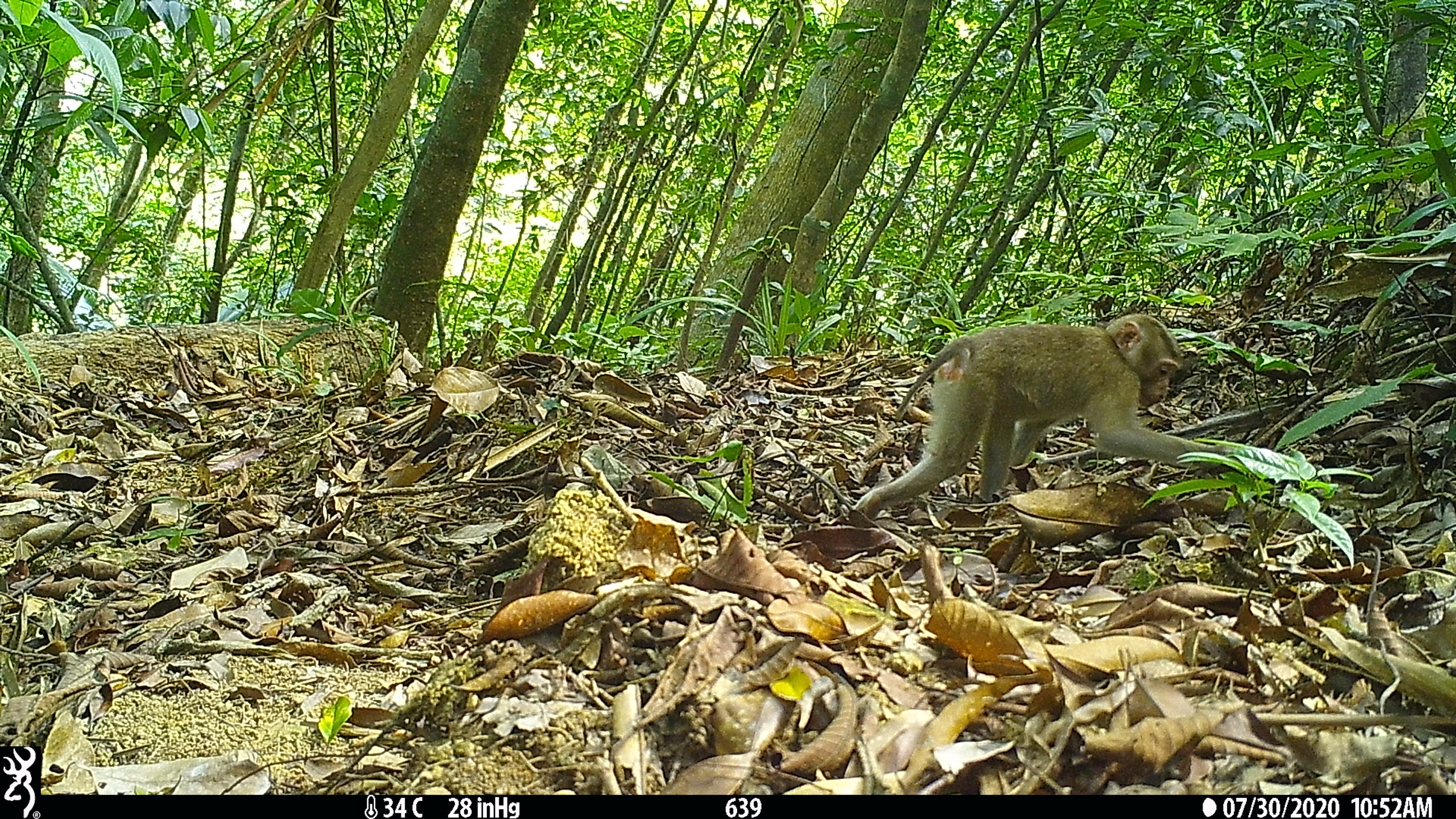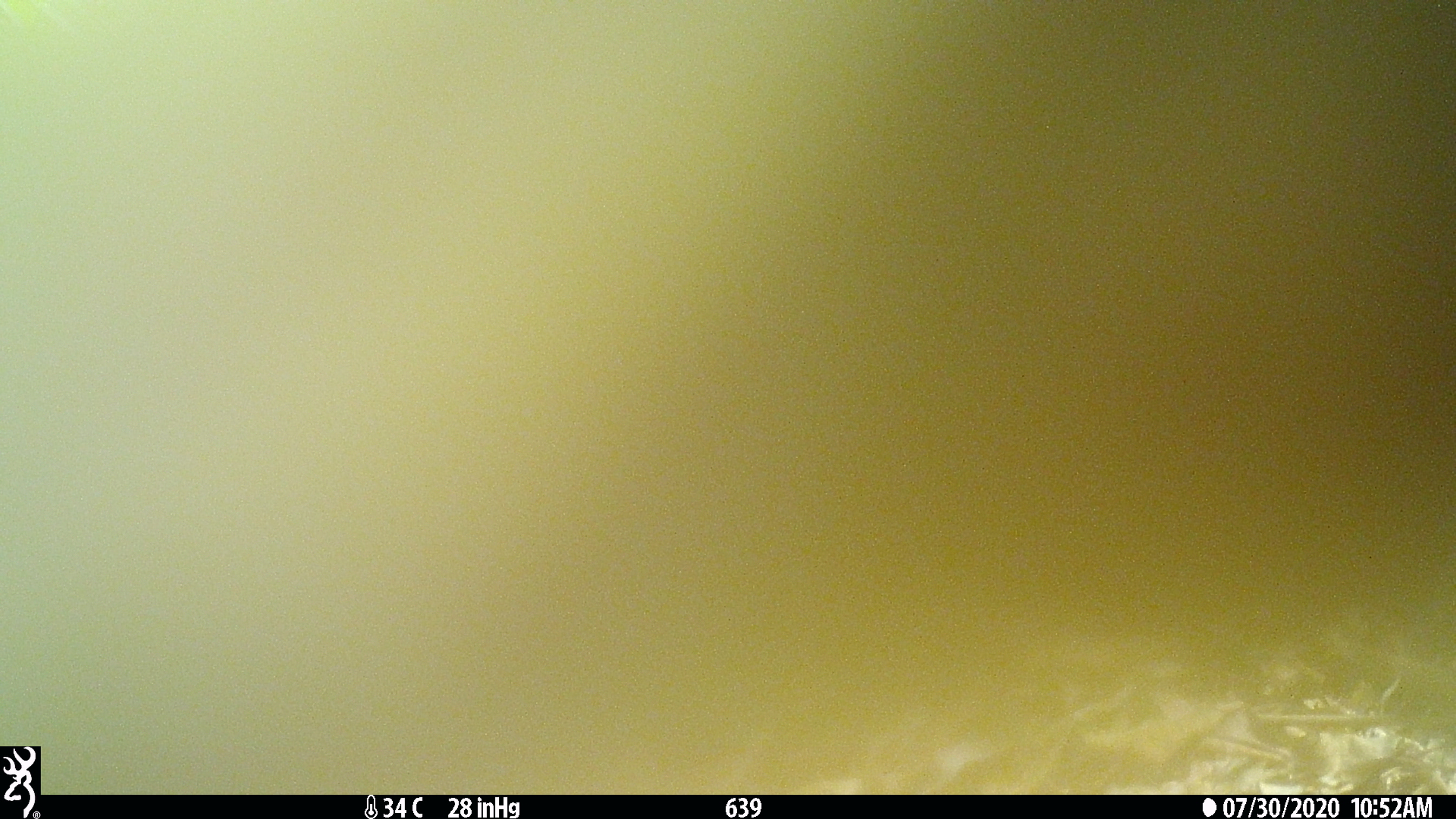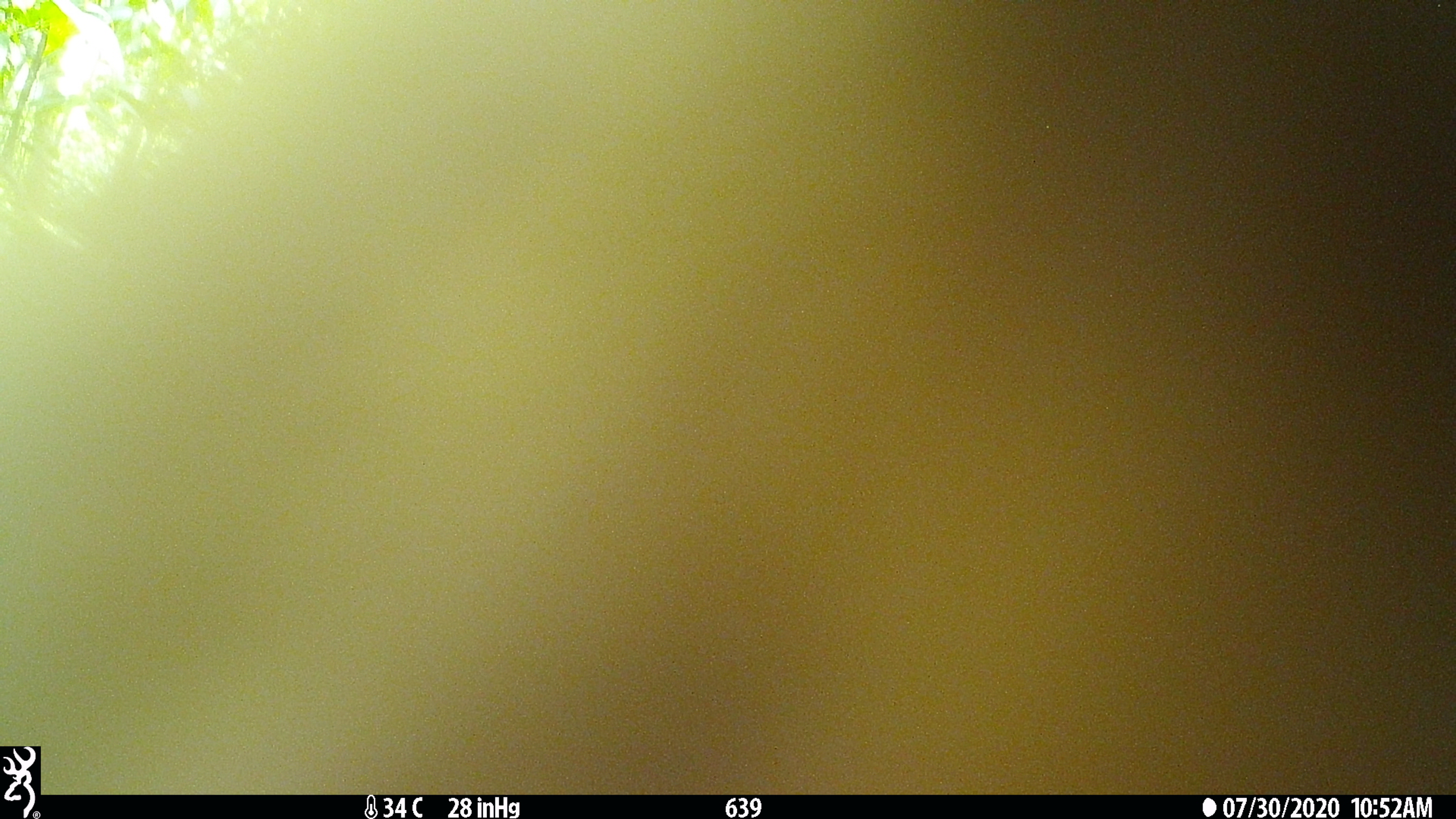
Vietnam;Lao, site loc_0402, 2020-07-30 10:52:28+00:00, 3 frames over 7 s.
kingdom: Animalia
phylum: Chordata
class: Mammalia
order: Primates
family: Cercopithecidae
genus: Macaca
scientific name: Macaca nemestrina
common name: pig-tailed macaque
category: pig tailed macaque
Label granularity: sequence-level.